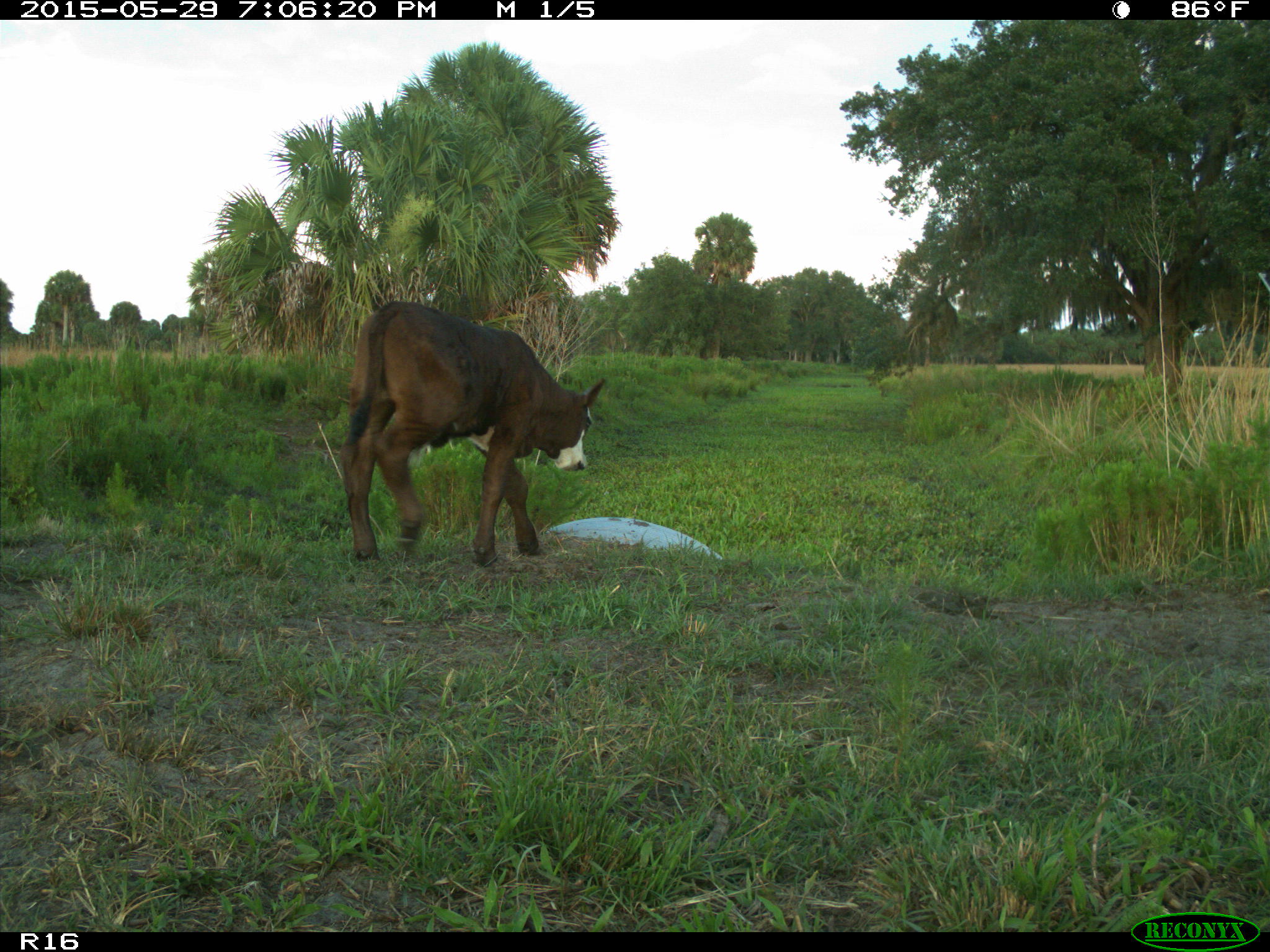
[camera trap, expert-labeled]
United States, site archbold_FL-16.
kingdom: Animalia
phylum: Chordata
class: Mammalia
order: Artiodactyla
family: Bovidae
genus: Bos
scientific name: Bos taurus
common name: domestic cow